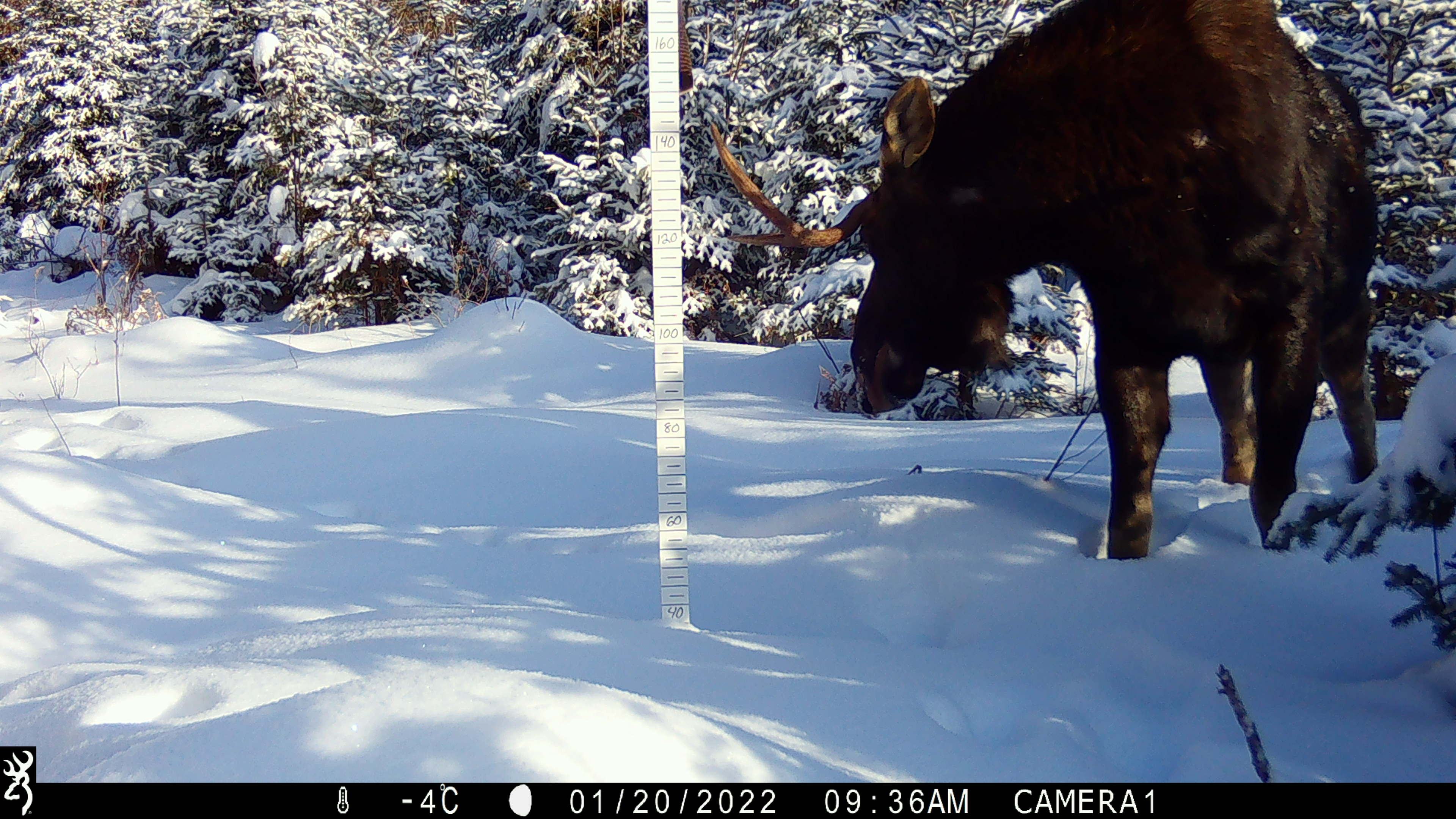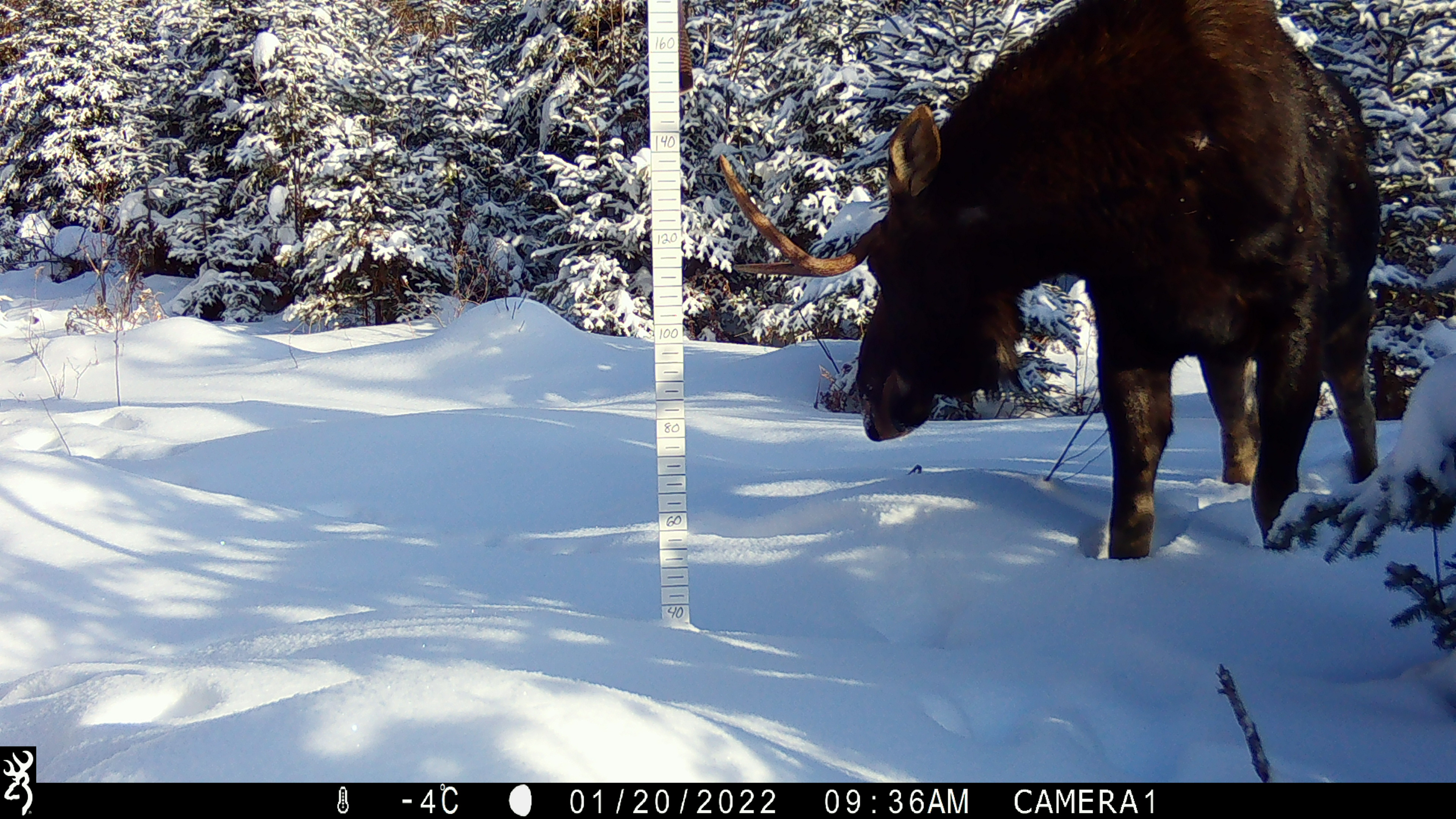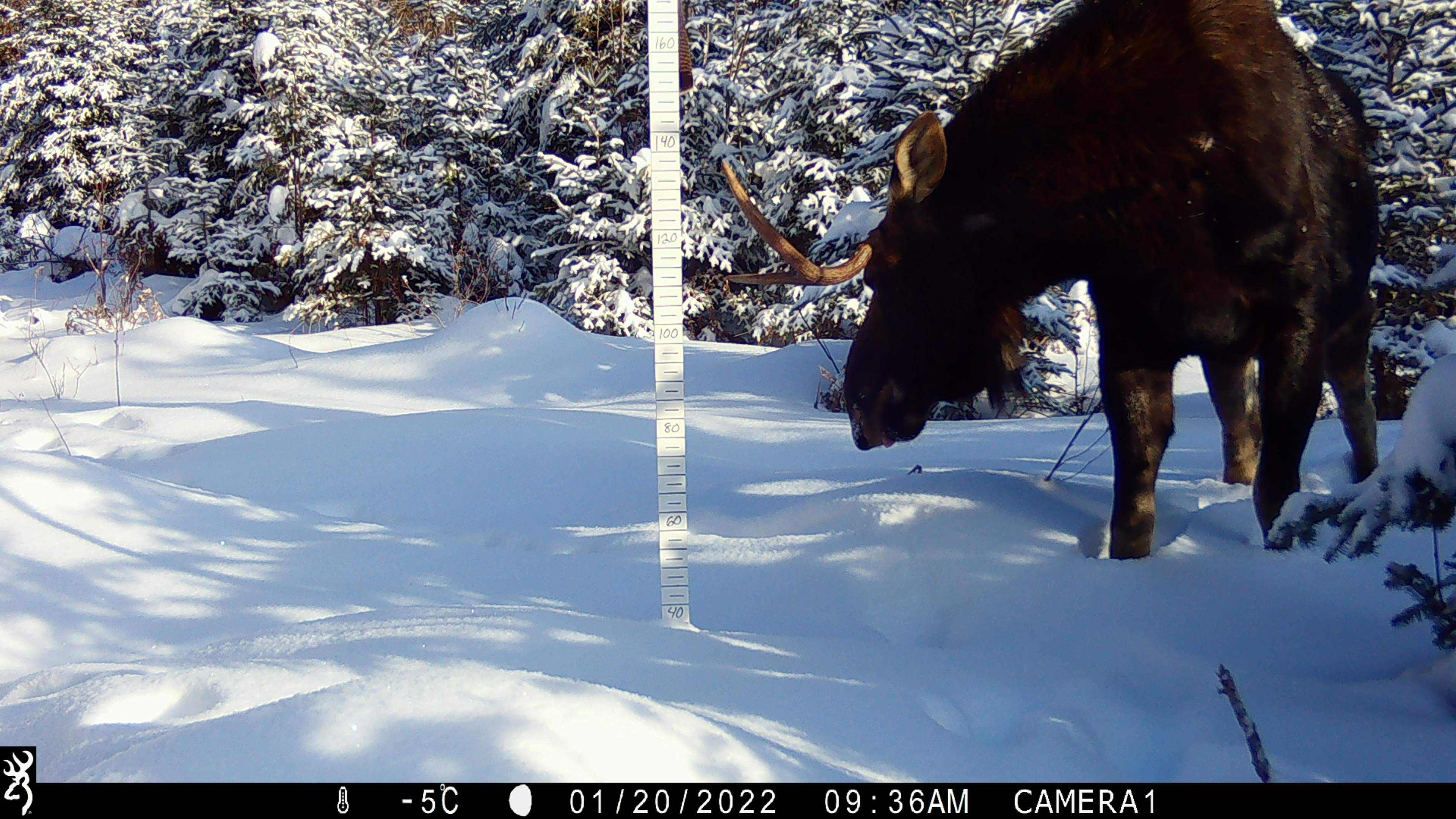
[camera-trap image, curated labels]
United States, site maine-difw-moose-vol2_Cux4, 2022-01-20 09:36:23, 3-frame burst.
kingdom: Animalia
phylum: Chordata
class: Mammalia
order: Artiodactyla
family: Cervidae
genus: Alces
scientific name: Alces alces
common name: moose